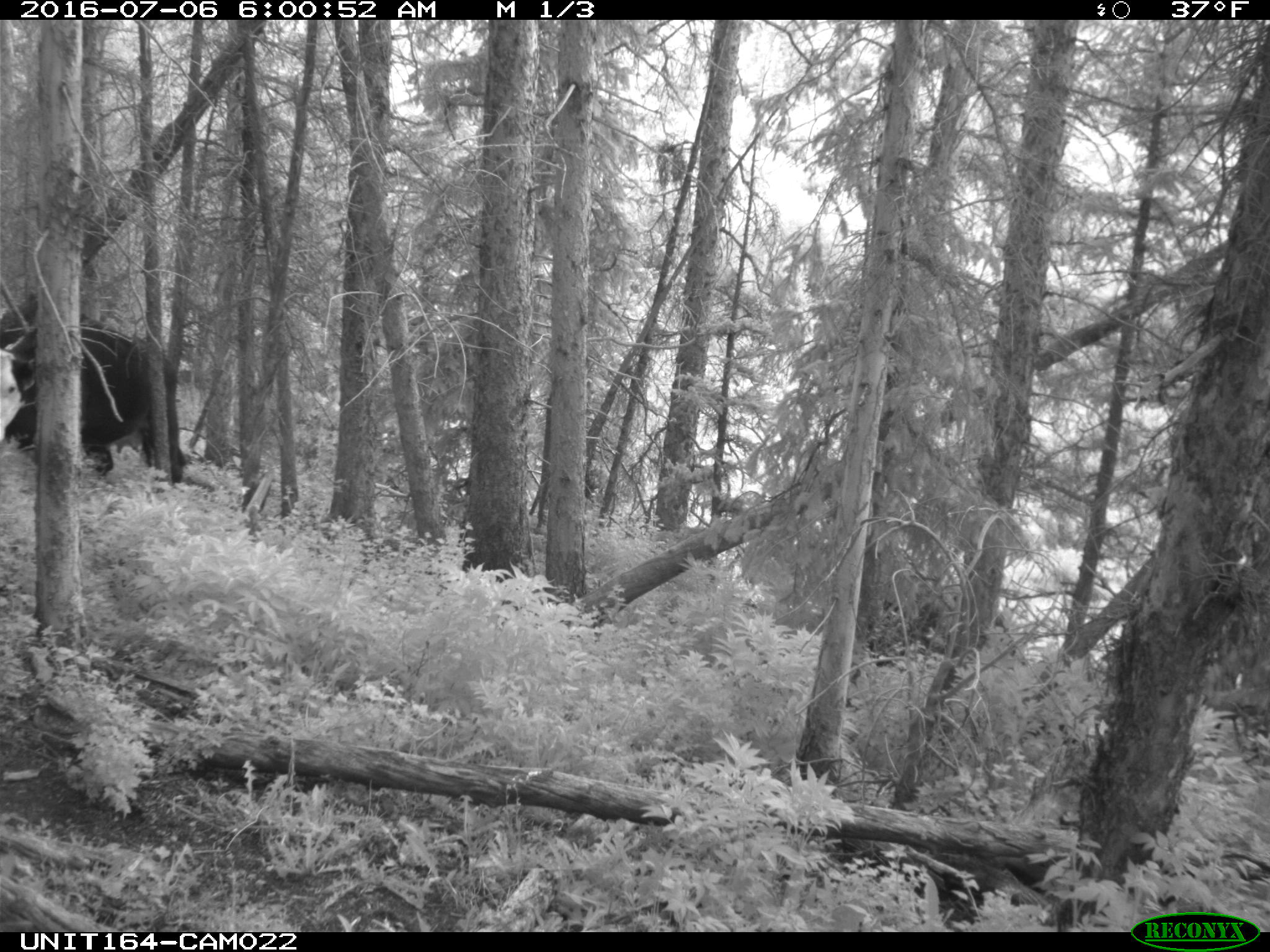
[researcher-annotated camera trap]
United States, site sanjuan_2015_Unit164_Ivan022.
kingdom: Animalia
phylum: Chordata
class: Mammalia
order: Artiodactyla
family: Bovidae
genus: Bos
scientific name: Bos taurus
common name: domestic cow